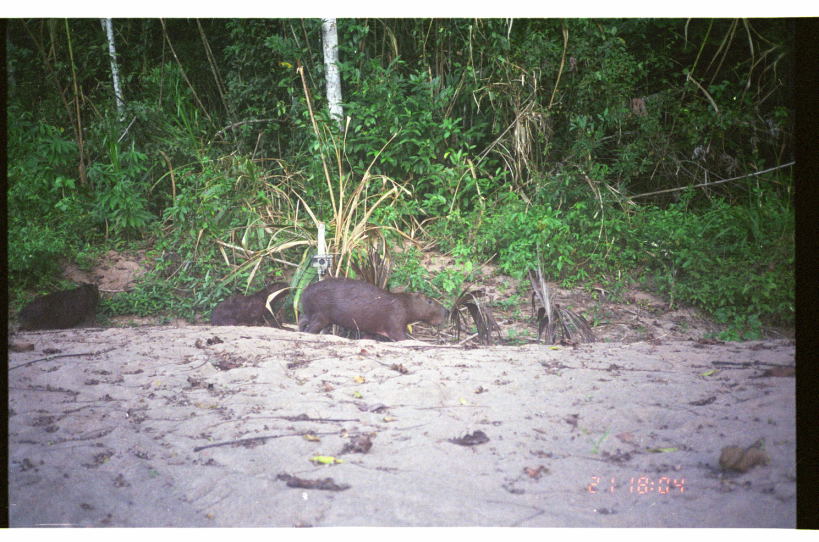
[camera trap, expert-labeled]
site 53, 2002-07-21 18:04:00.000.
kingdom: Animalia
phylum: Chordata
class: Mammalia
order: Rodentia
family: Caviidae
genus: Hydrochoerus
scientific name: Hydrochoerus hydrochaeris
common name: capybara